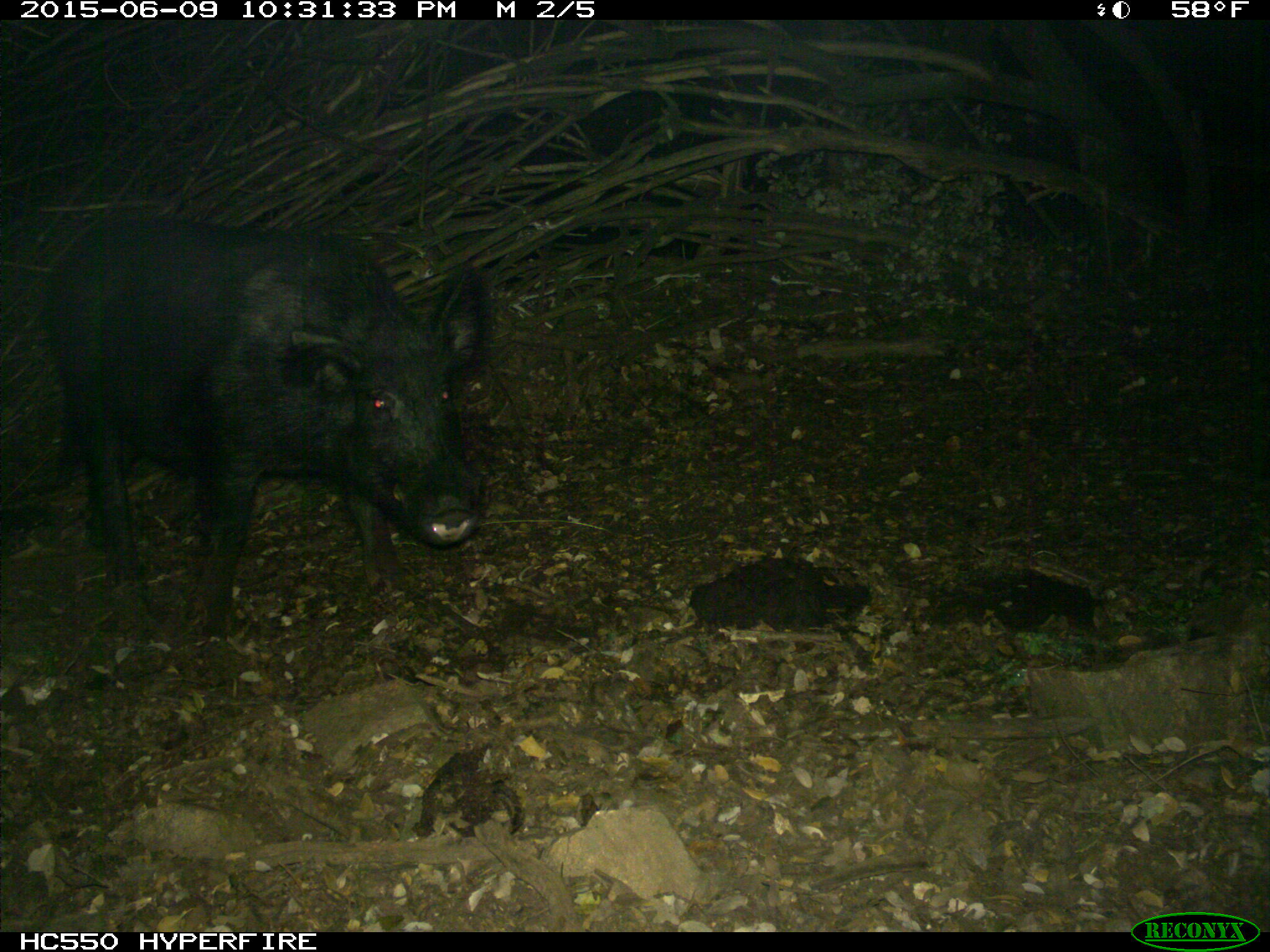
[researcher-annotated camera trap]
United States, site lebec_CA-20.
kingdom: Animalia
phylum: Chordata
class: Mammalia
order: Artiodactyla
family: Suidae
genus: Sus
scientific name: Sus scrofa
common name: wild boar